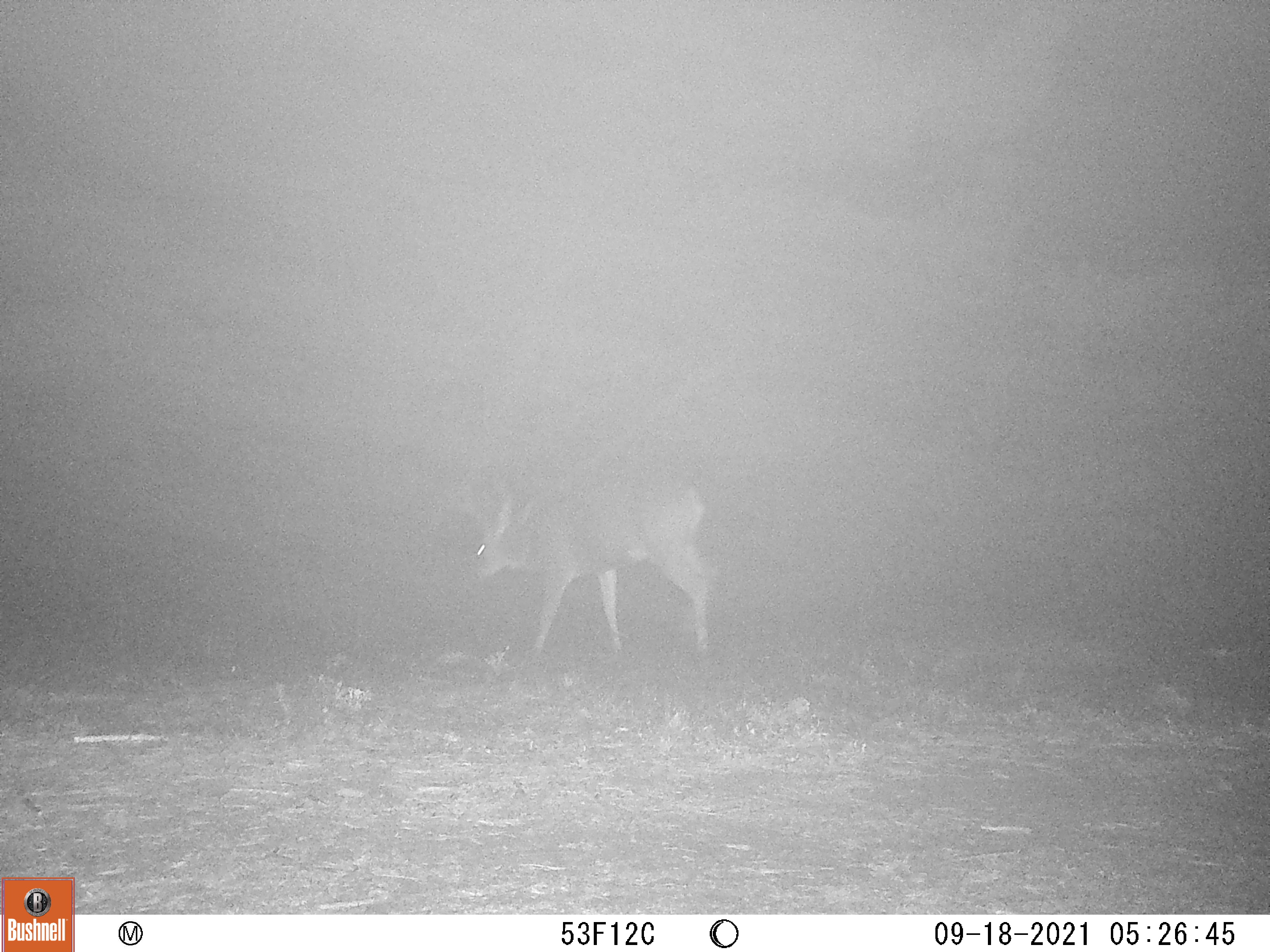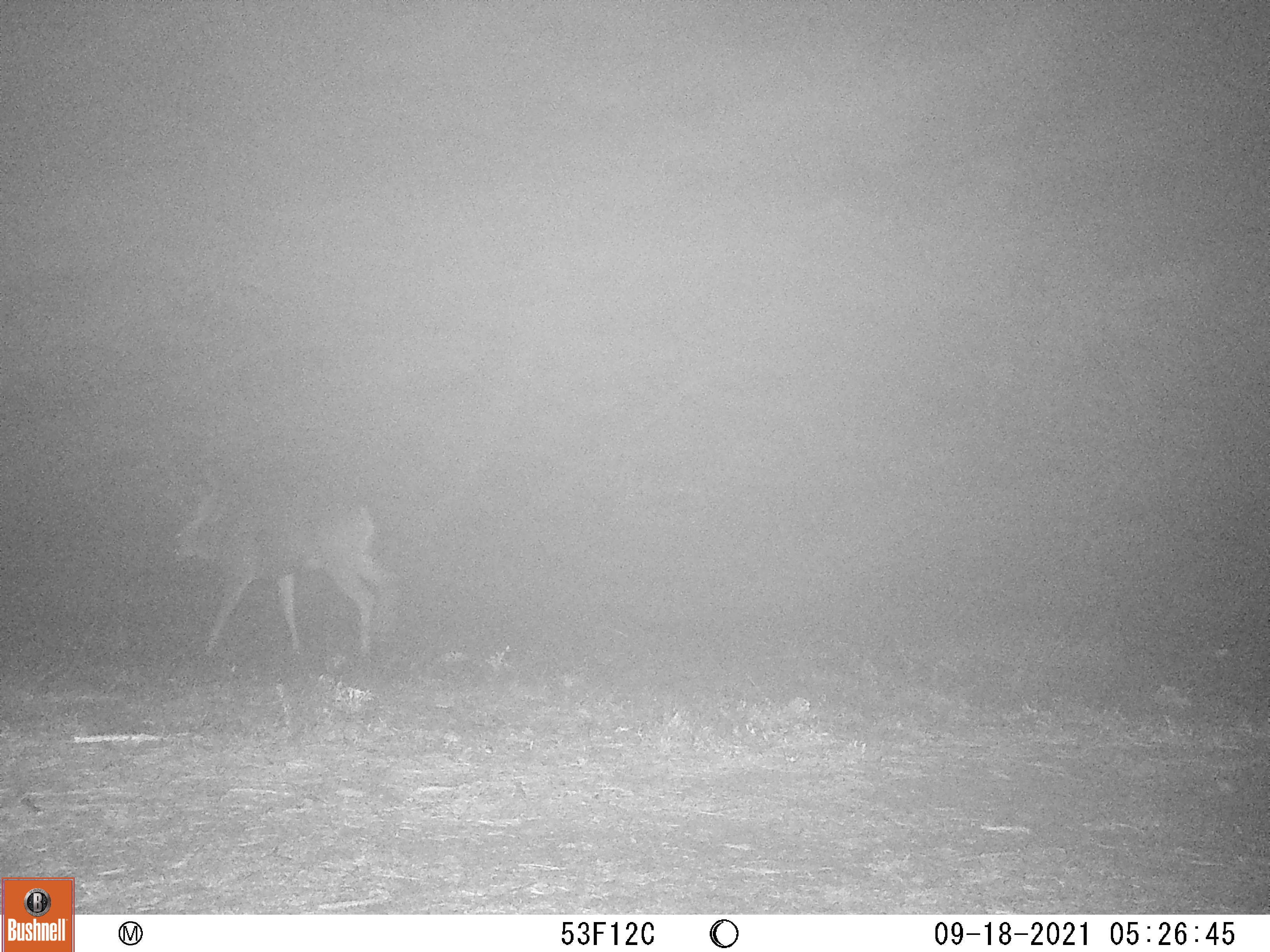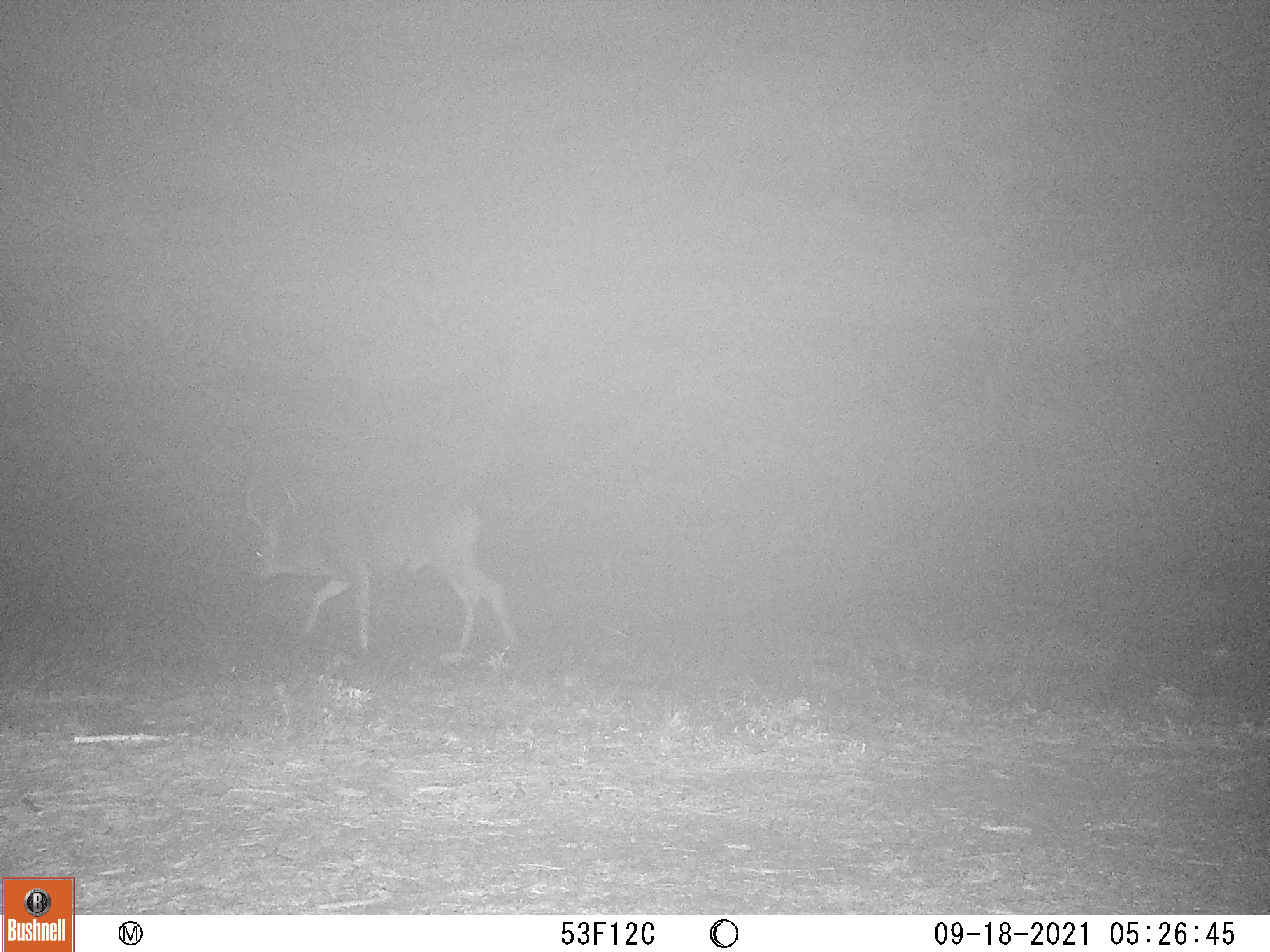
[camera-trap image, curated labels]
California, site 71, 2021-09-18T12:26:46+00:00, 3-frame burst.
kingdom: Animalia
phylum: Chordata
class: Mammalia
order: Artiodactyla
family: Cervidae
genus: Odocoileus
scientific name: Odocoileus hemionus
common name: mule deer